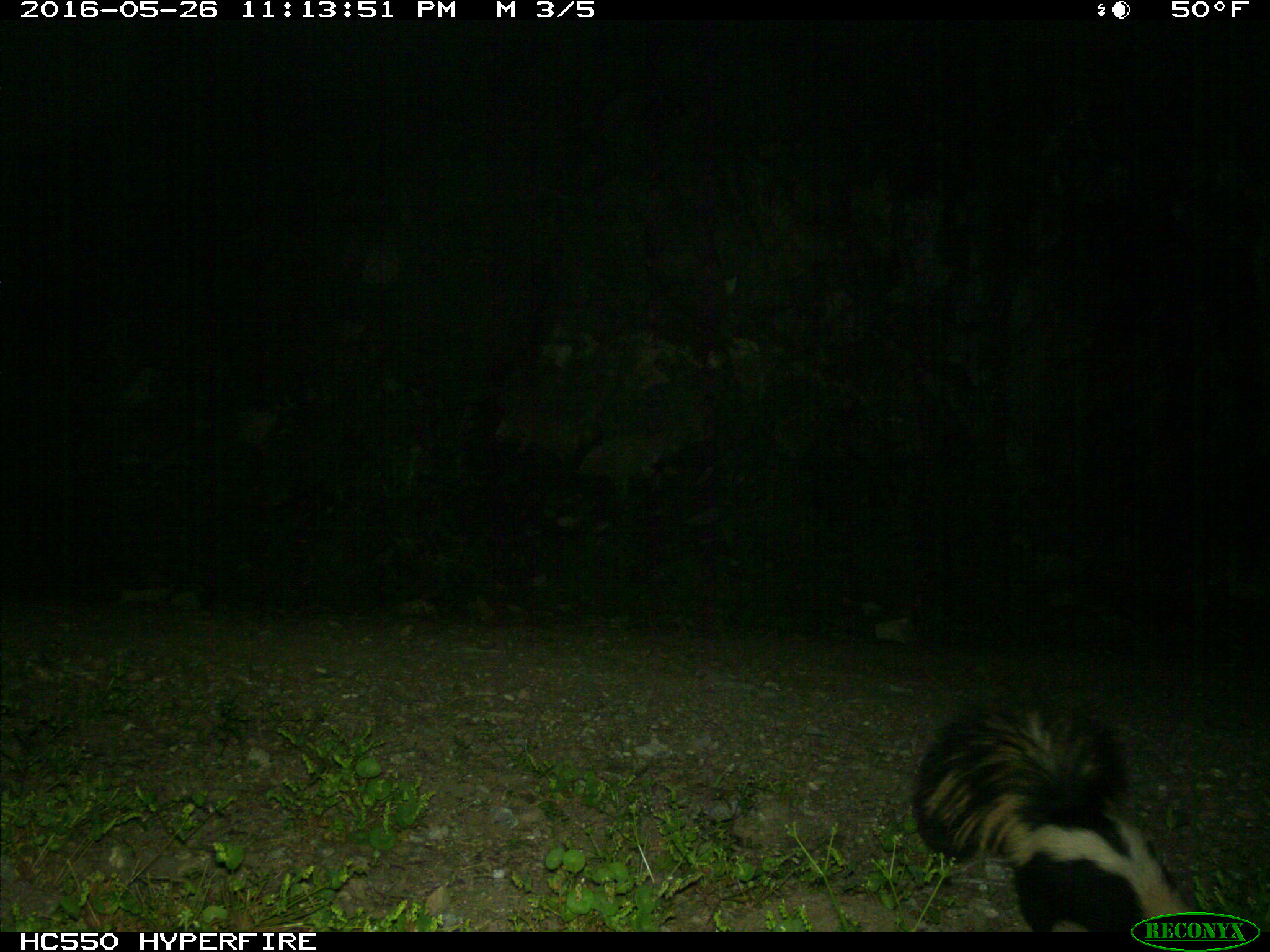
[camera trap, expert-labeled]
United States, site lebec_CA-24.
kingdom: Animalia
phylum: Chordata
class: Mammalia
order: Carnivora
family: Mephitidae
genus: Mephitis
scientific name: Mephitis mephitis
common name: striped skunk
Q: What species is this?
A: Mephitis mephitis (striped skunk).